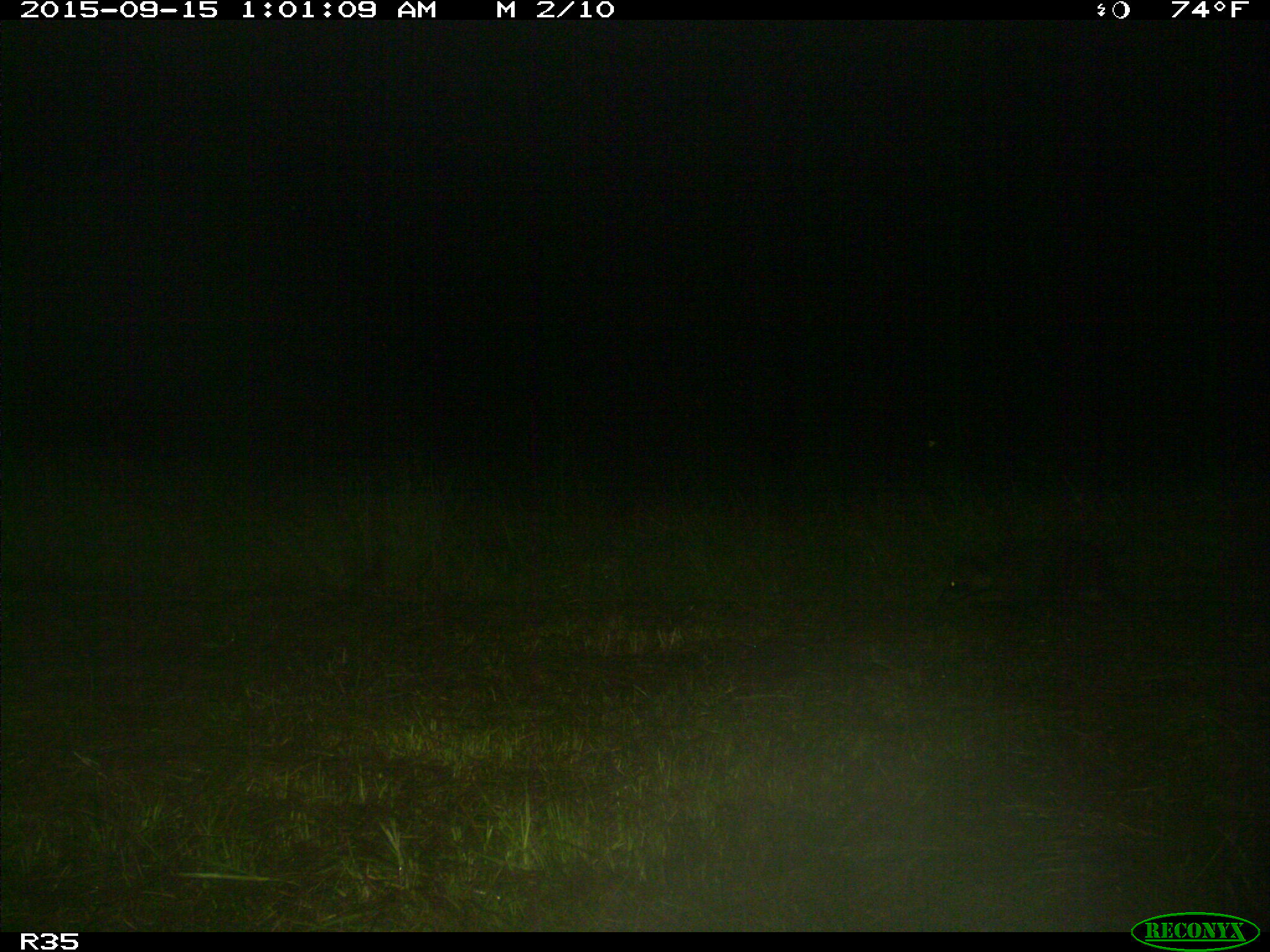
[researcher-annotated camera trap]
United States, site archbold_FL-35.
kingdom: Animalia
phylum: Chordata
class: Mammalia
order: Carnivora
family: Procyonidae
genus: Procyon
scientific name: Procyon lotor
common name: common raccoon